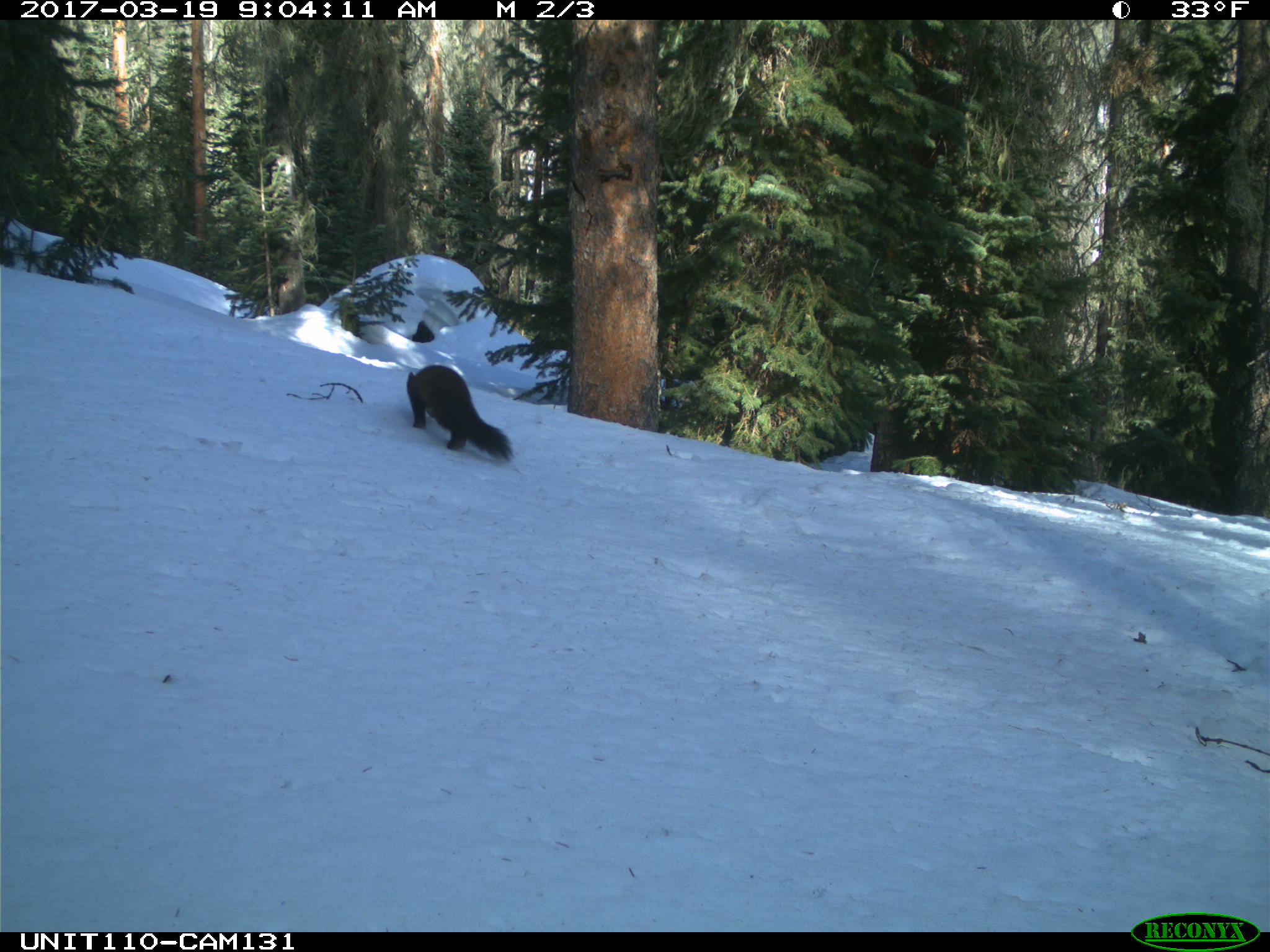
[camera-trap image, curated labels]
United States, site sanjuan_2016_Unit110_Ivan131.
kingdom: Animalia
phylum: Chordata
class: Mammalia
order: Carnivora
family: Mustelidae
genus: Martes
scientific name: Martes americana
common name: american marten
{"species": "Martes americana (american marten)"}